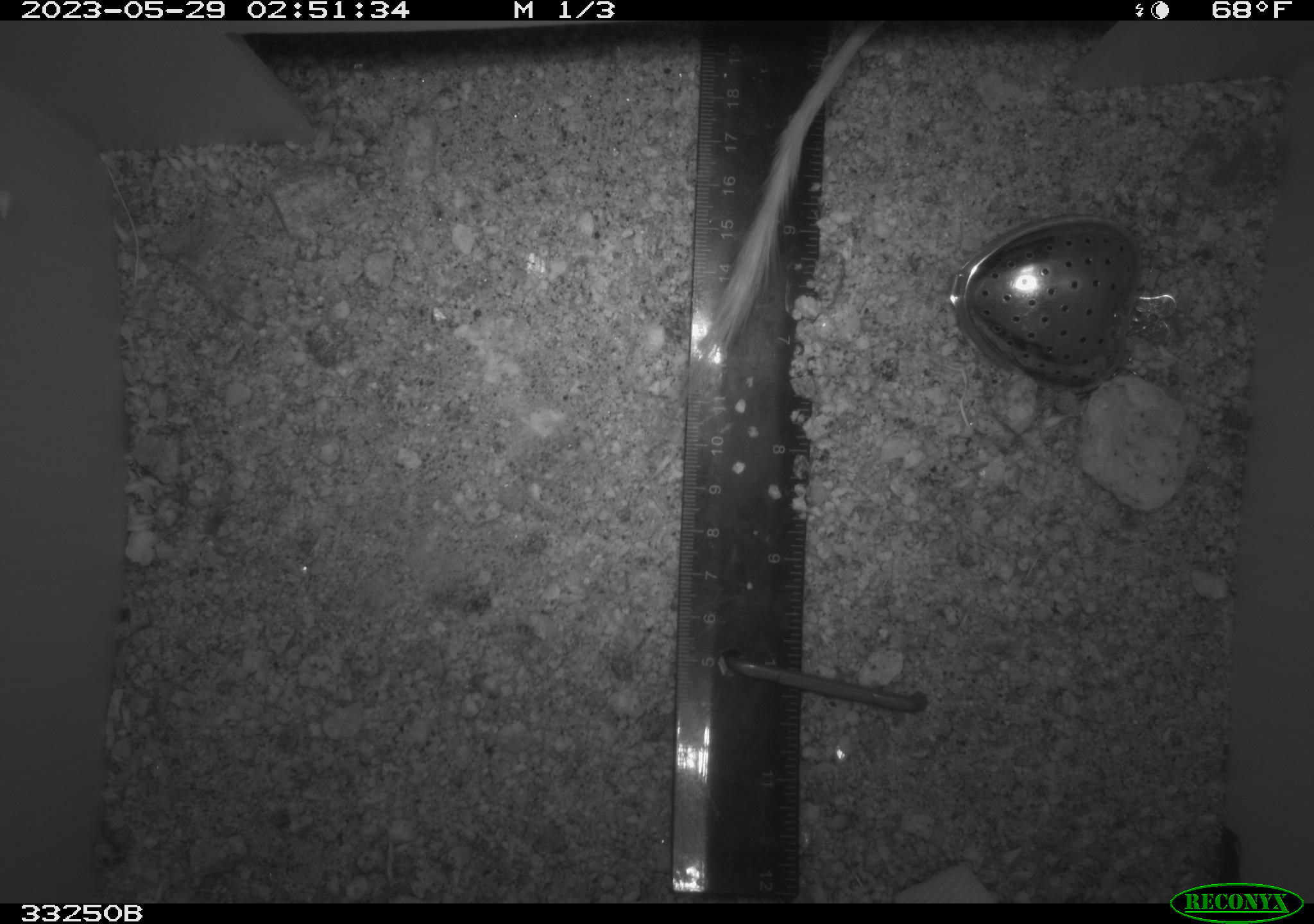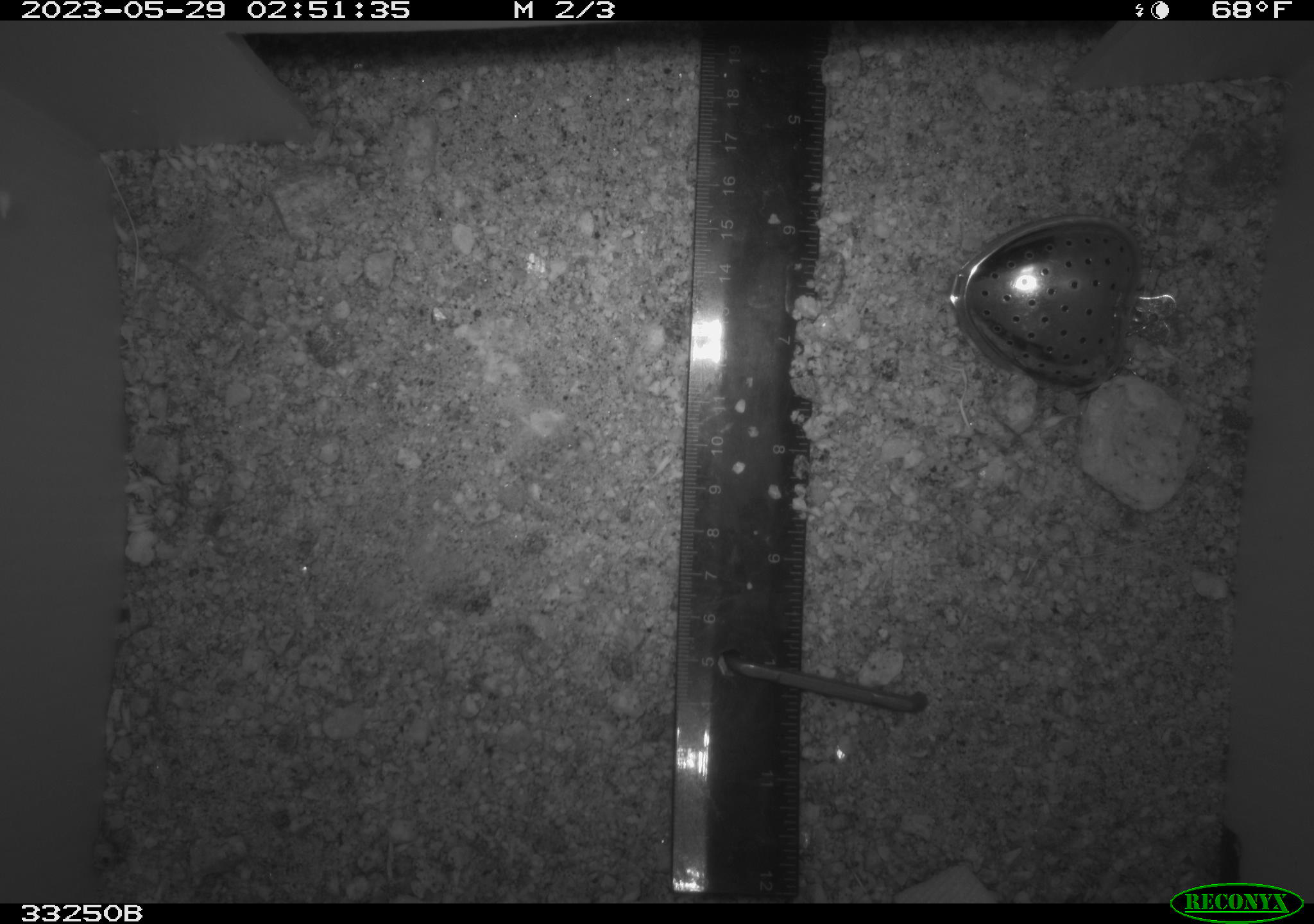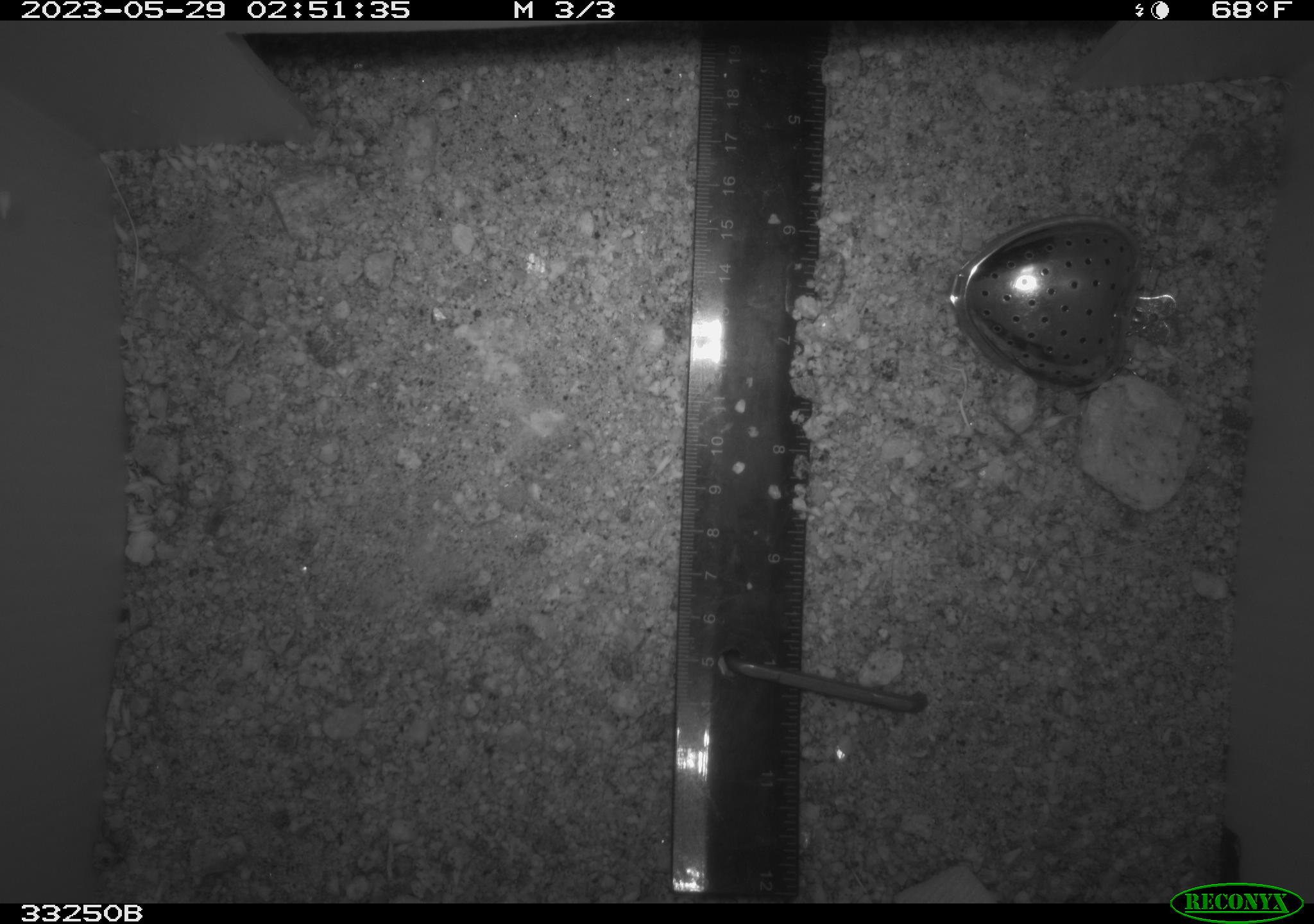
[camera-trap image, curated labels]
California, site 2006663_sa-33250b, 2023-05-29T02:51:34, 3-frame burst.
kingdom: Animalia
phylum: Chordata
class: Mammalia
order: Rodentia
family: Heteromyidae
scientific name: Heteromyidae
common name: kangaroo rats and pocket mice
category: heteromyidae family